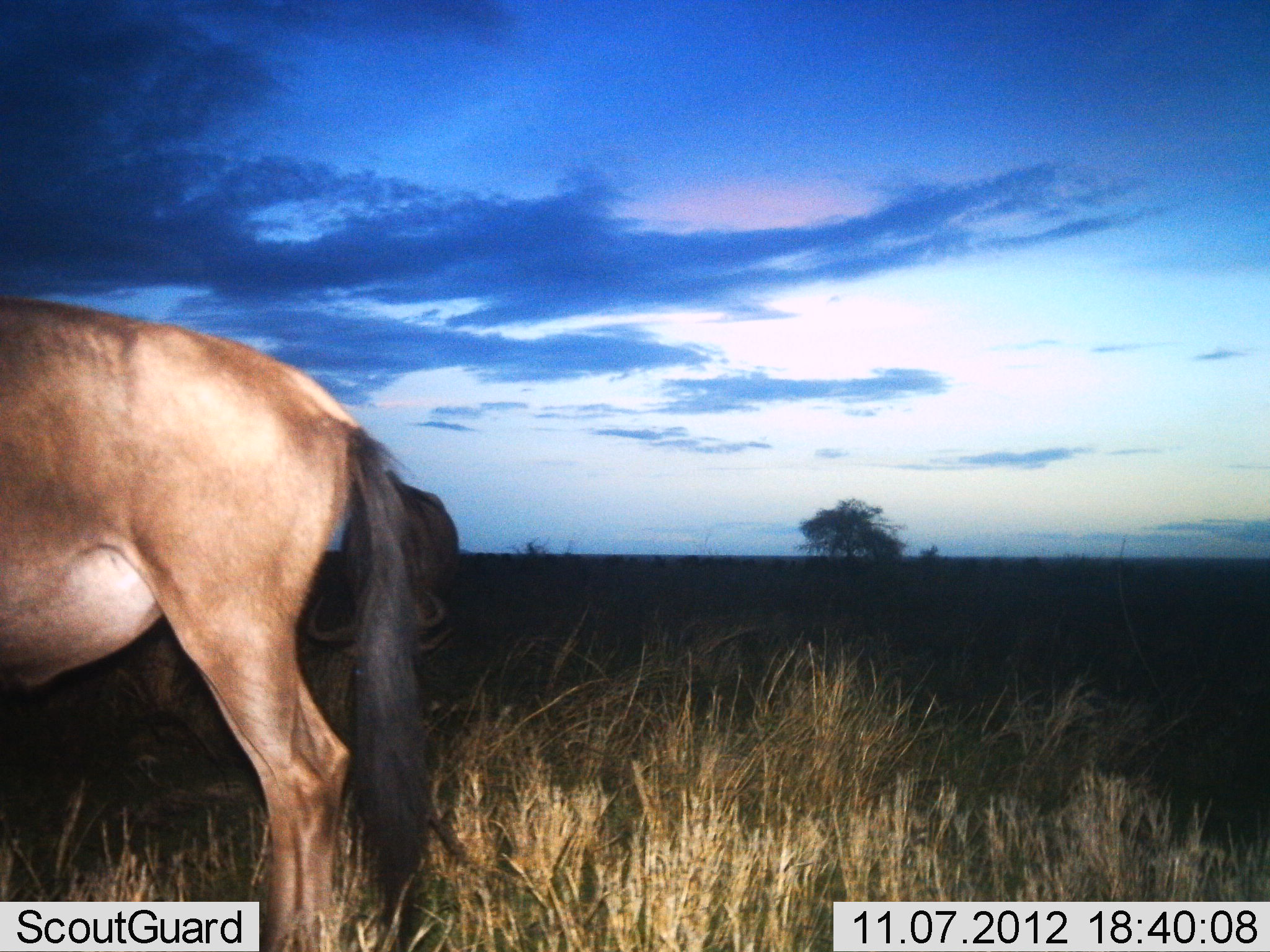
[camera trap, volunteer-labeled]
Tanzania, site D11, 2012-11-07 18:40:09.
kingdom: Animalia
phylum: Chordata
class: Mammalia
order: Artiodactyla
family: Bovidae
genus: Connochaetes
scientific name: Connochaetes taurinus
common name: blue wildebeest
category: wildebeest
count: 2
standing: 90%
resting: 0%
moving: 10%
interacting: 0%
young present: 0%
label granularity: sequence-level